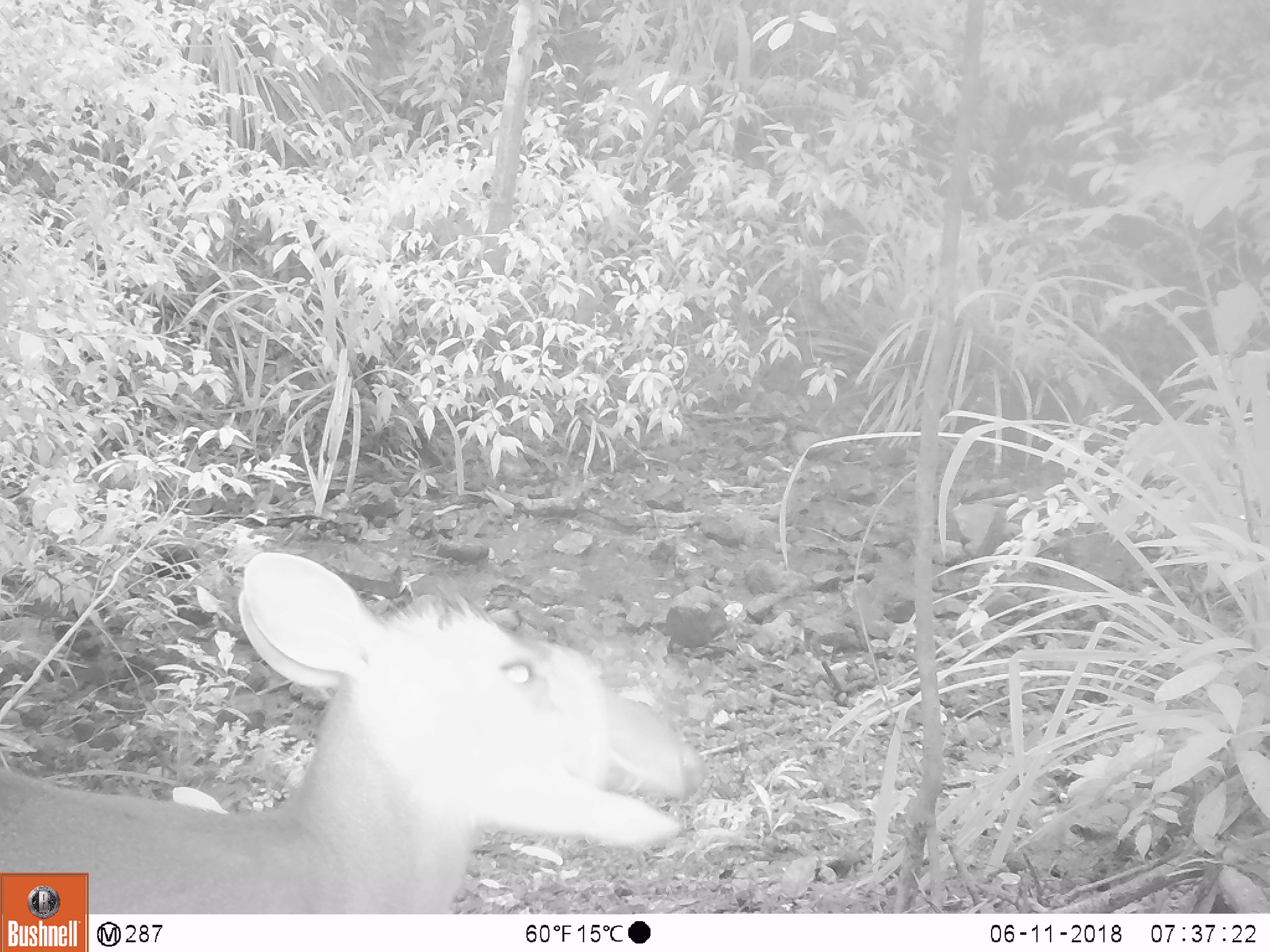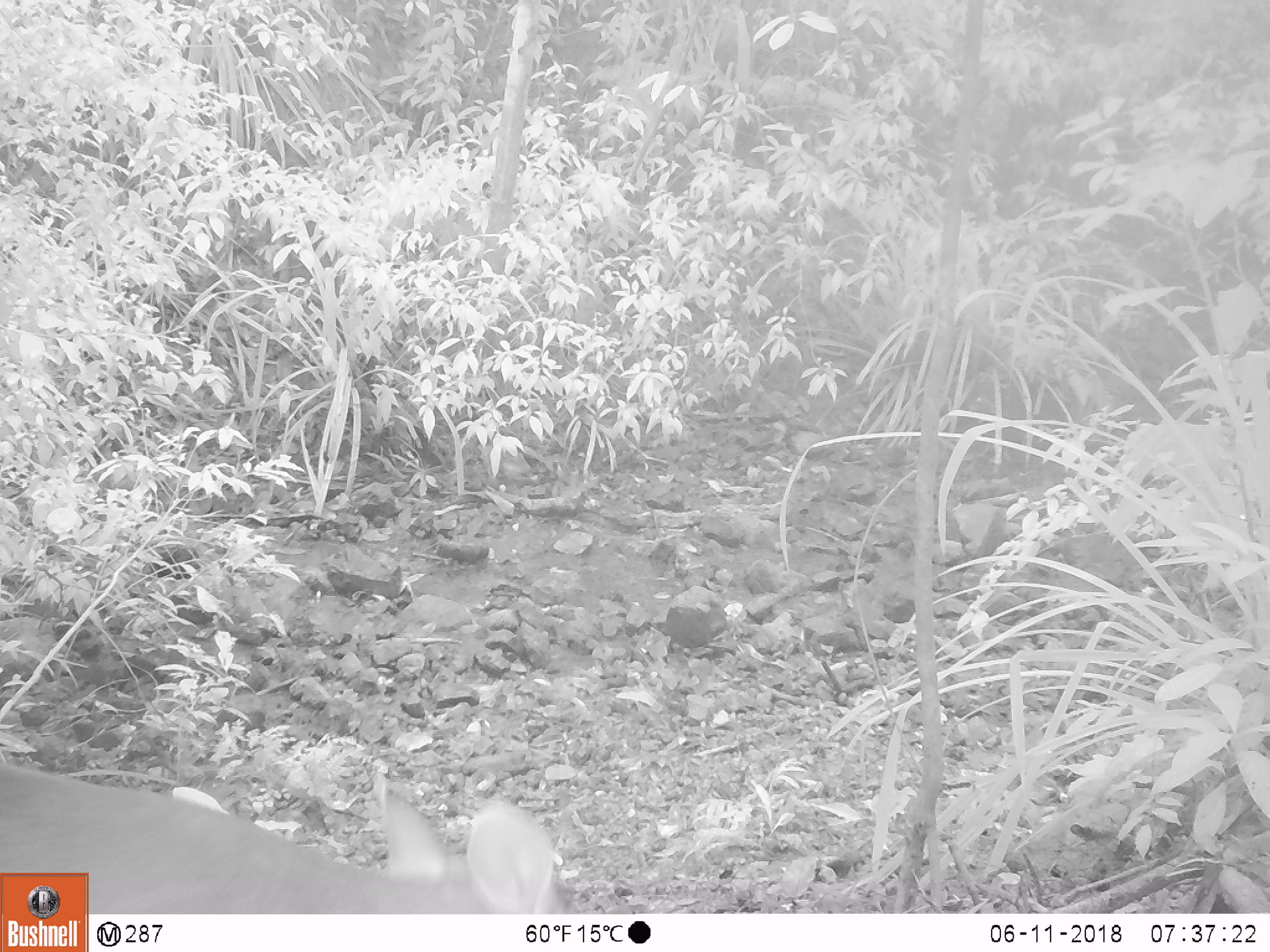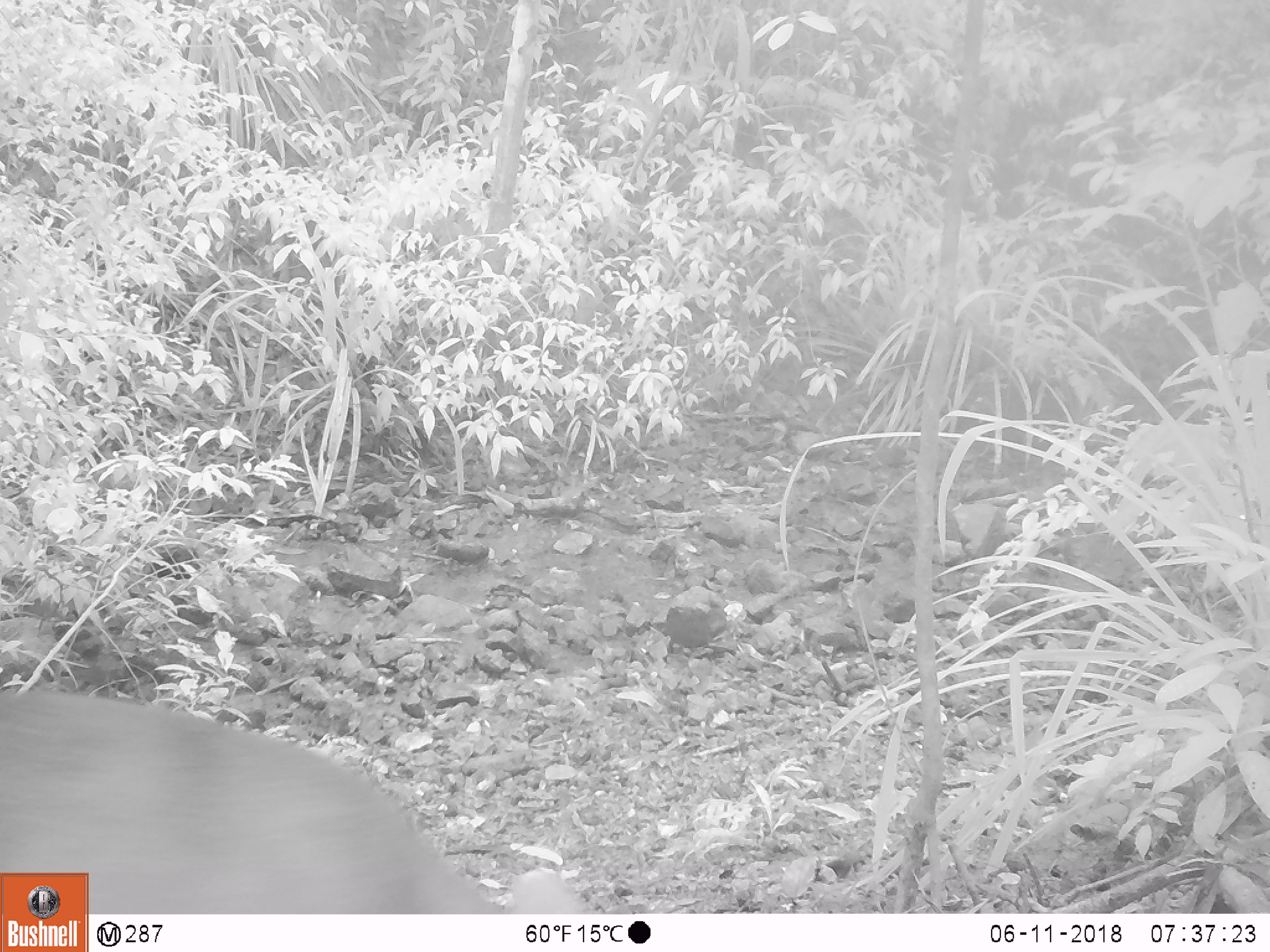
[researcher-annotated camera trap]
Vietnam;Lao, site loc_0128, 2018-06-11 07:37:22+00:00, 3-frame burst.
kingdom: Animalia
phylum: Chordata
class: Mammalia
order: Artiodactyla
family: Cervidae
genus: Muntiacus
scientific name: Muntiacus rooseveltorum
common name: roosevelt's muntjac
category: roosevelts muntjac group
Roosevelts muntjac group (roosevelt's muntjac) (Muntiacus rooseveltorum). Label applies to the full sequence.